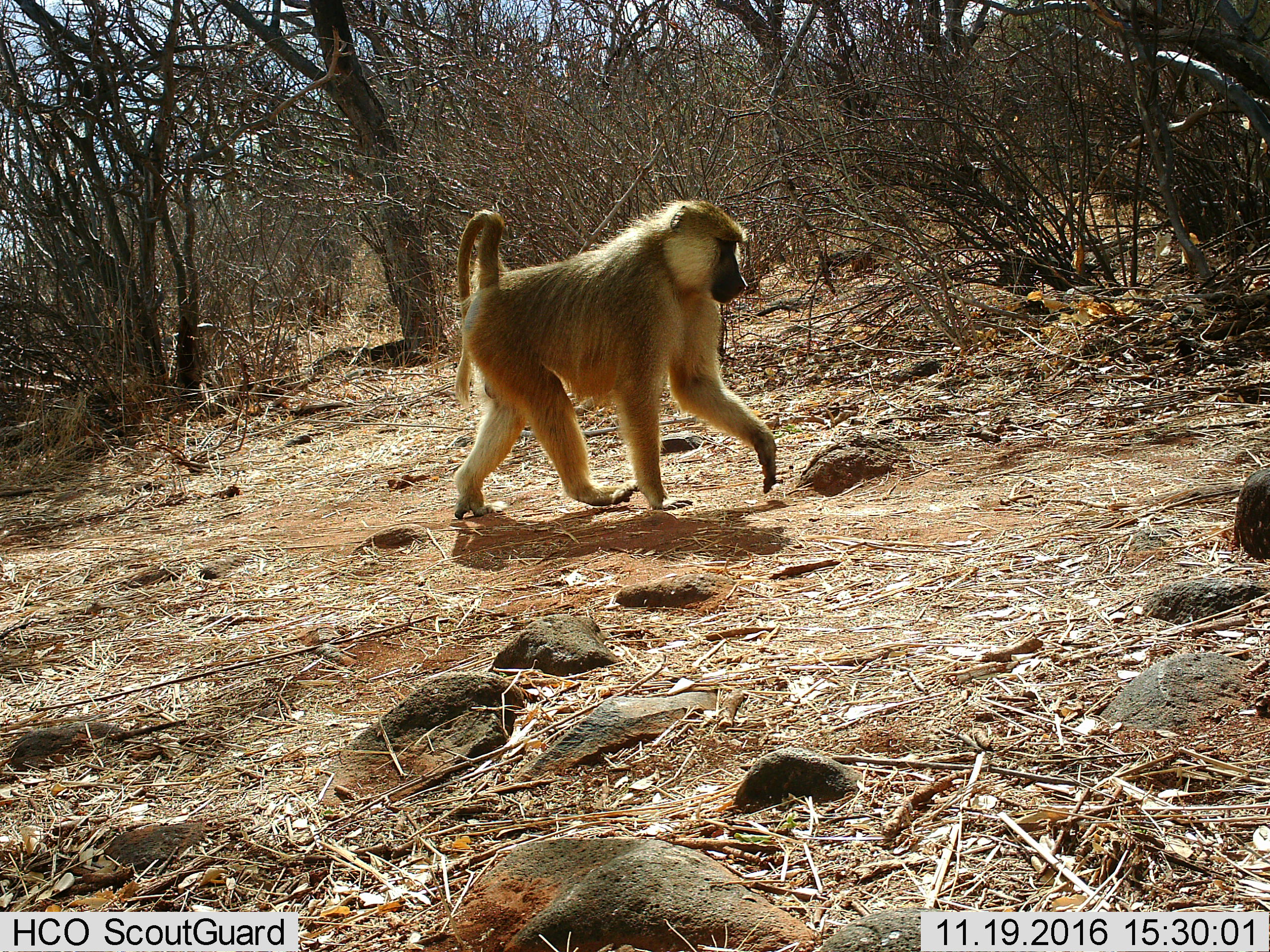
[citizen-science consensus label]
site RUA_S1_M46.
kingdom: Animalia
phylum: Chordata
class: Mammalia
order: Primates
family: Cercopithecidae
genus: Papio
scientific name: Papio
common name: baboon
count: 1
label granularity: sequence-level